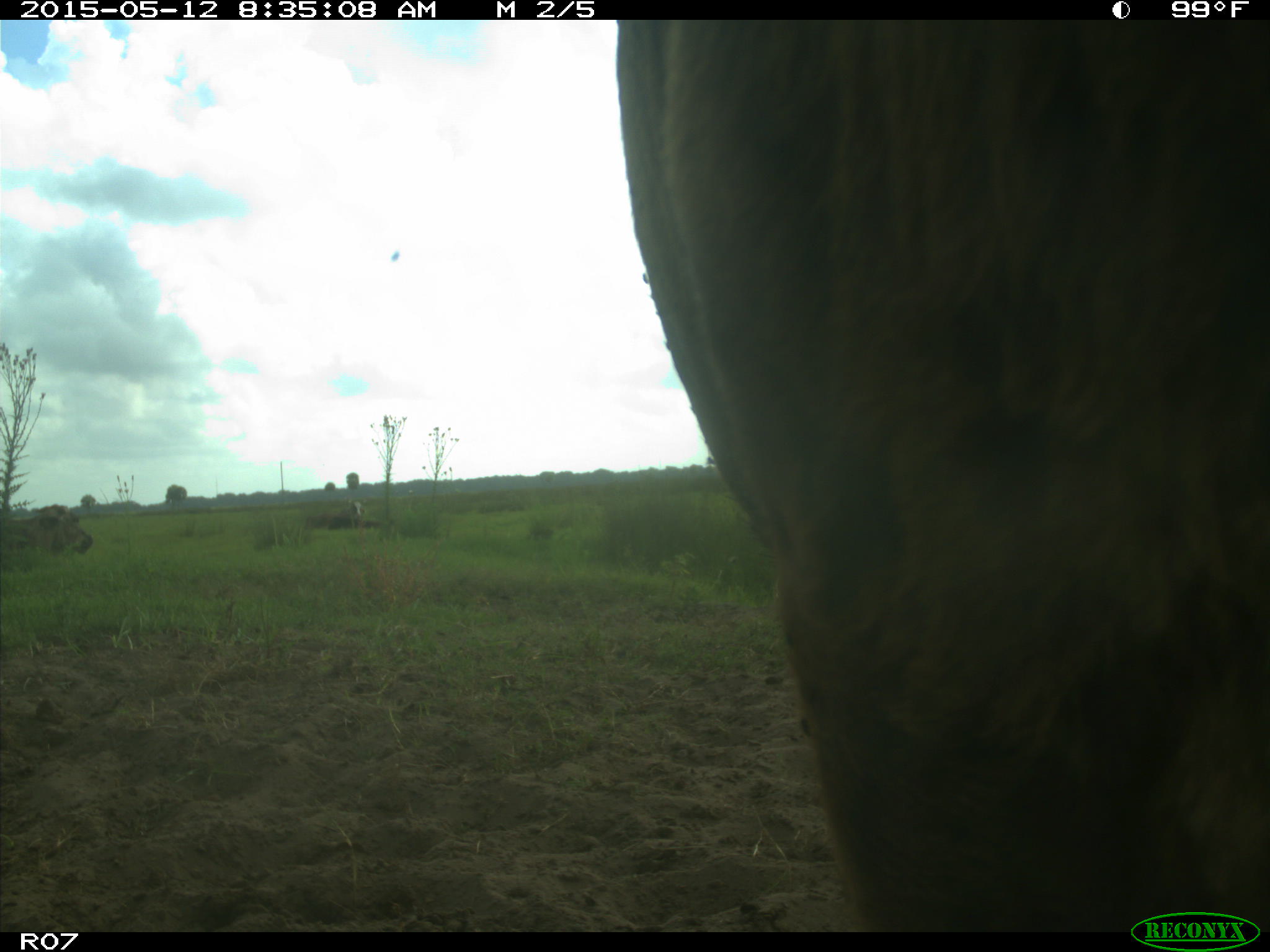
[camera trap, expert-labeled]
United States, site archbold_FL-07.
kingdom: Animalia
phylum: Chordata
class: Mammalia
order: Artiodactyla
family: Bovidae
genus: Bos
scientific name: Bos taurus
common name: domestic cow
Bos taurus (domestic cow).